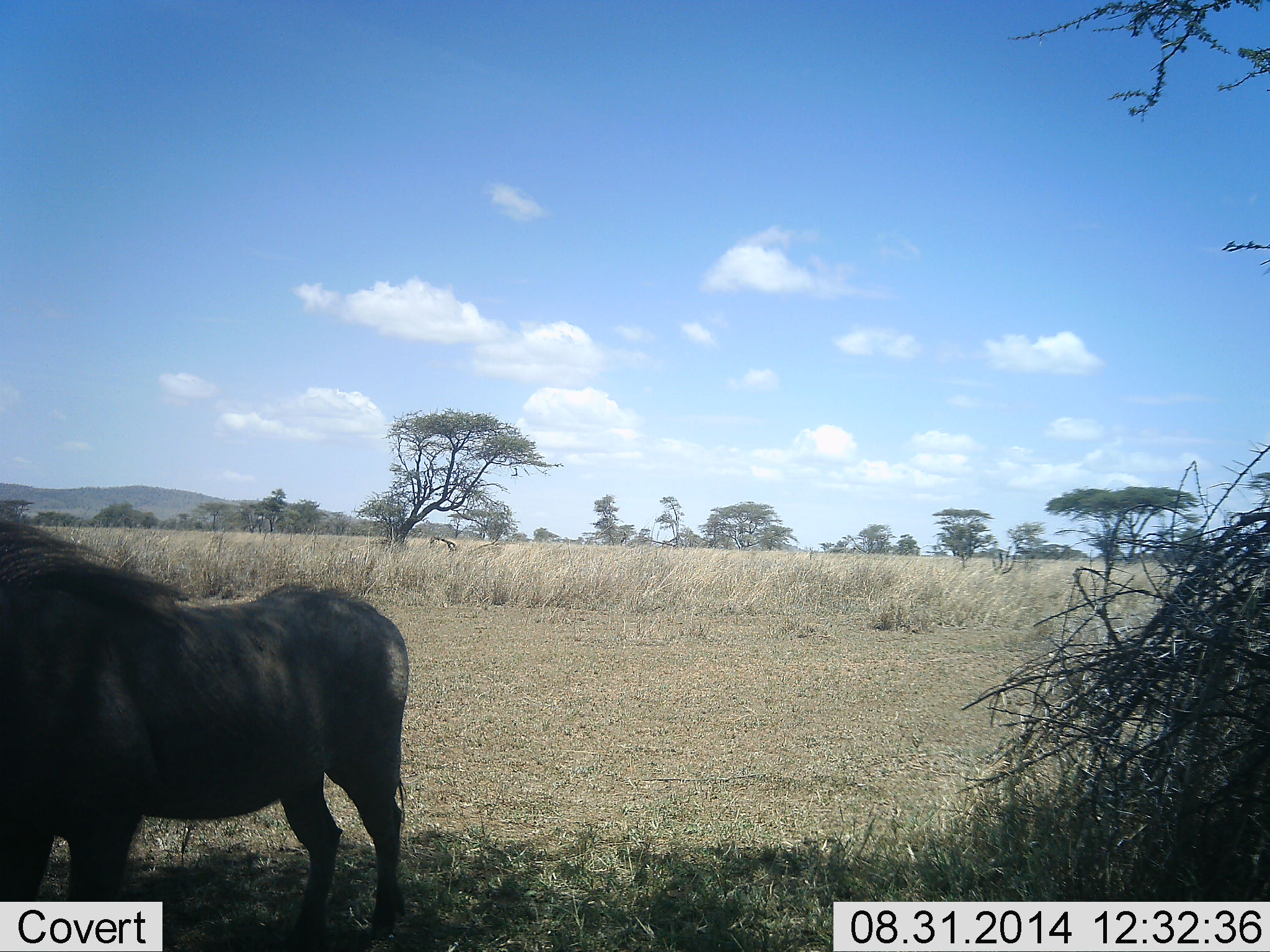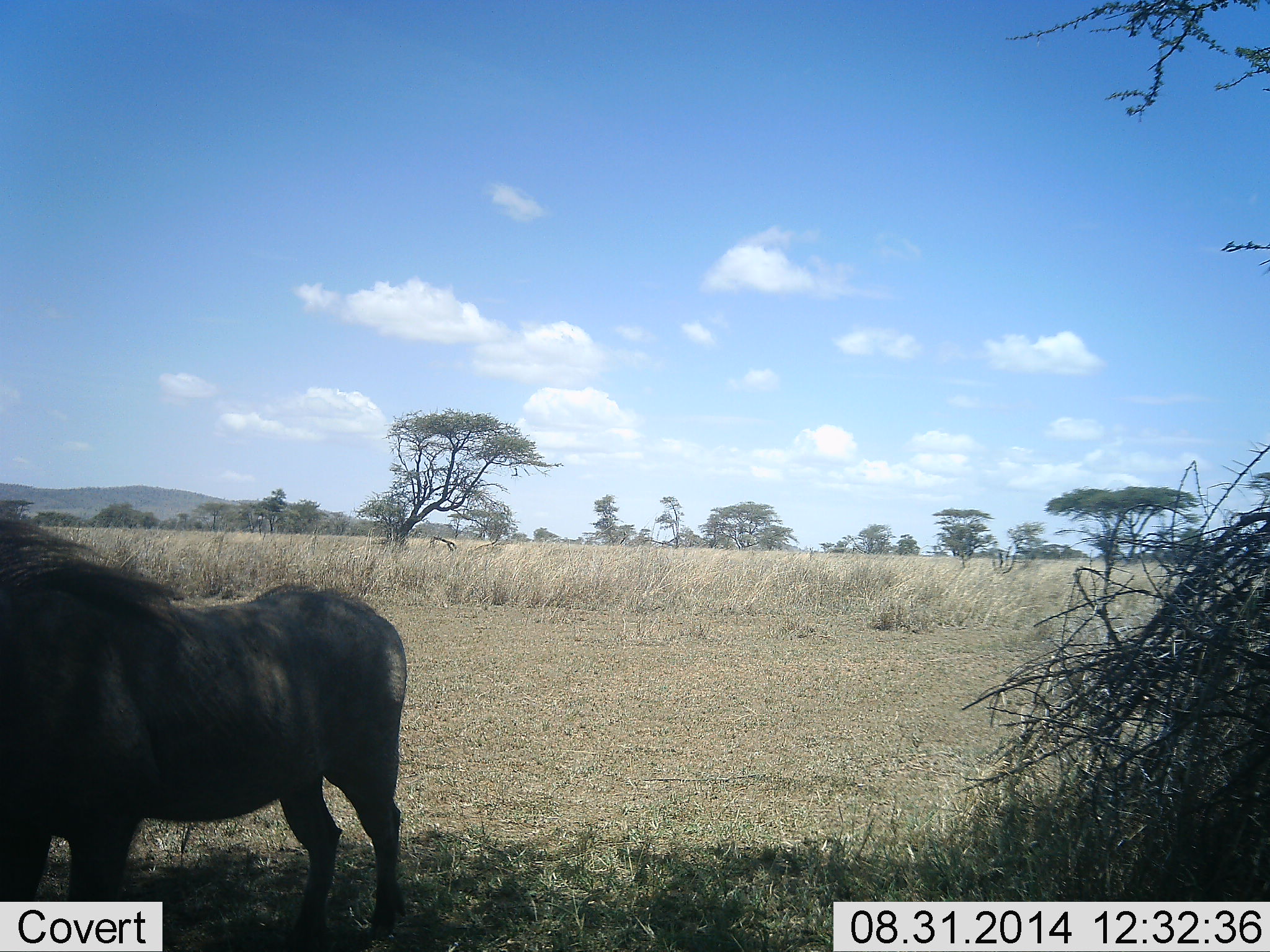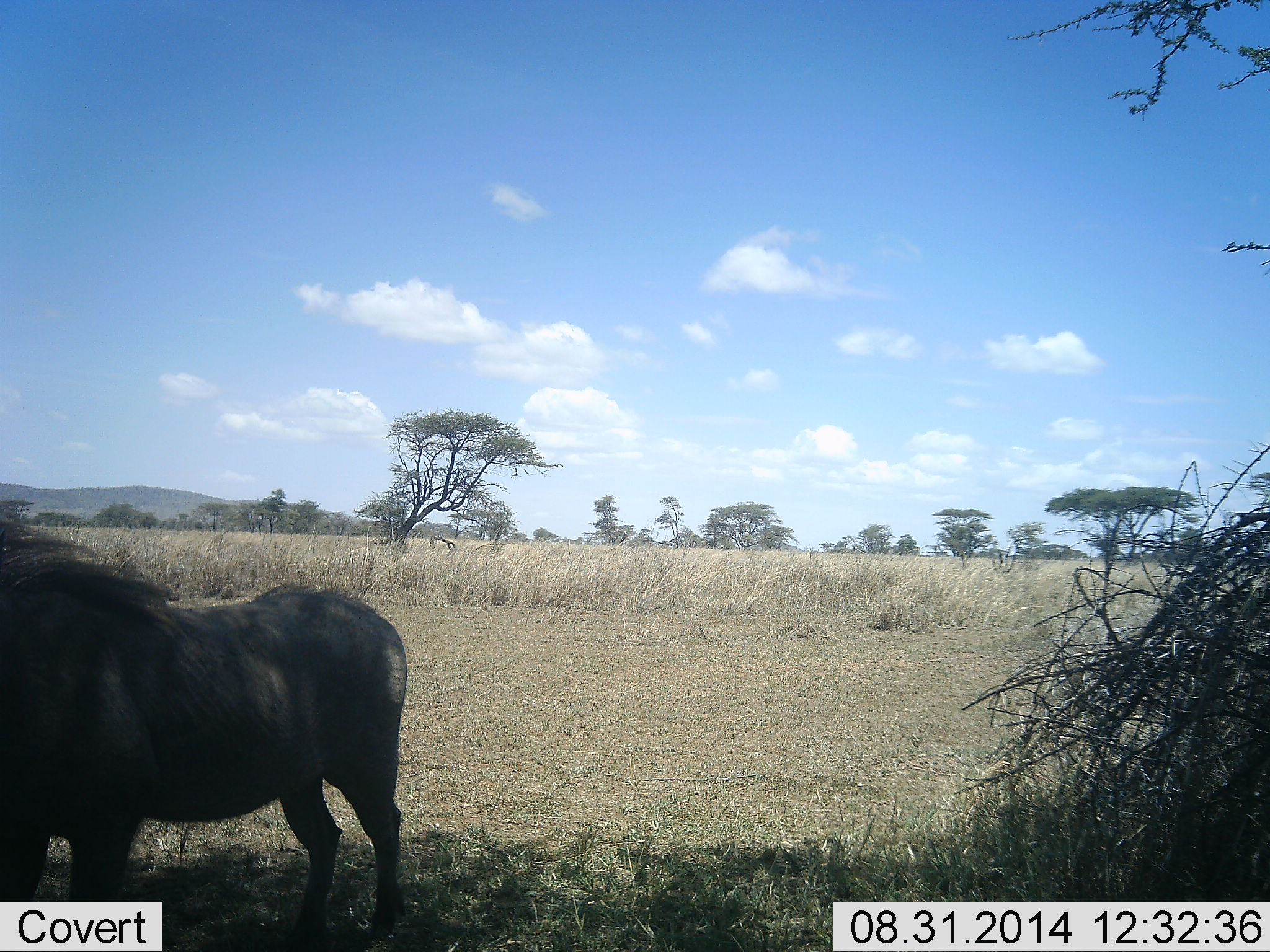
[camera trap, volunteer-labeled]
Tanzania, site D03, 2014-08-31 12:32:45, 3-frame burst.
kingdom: Animalia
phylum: Chordata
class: Mammalia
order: Artiodactyla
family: Suidae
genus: Phacochoerus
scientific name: Phacochoerus africanus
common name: warthog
Warthog (Phacochoerus africanus), count 1. Behavior (volunteer vote fractions): standing 100%, resting 0%, moving 0%, interacting 0%. Young present (vote fraction): 0%. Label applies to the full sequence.